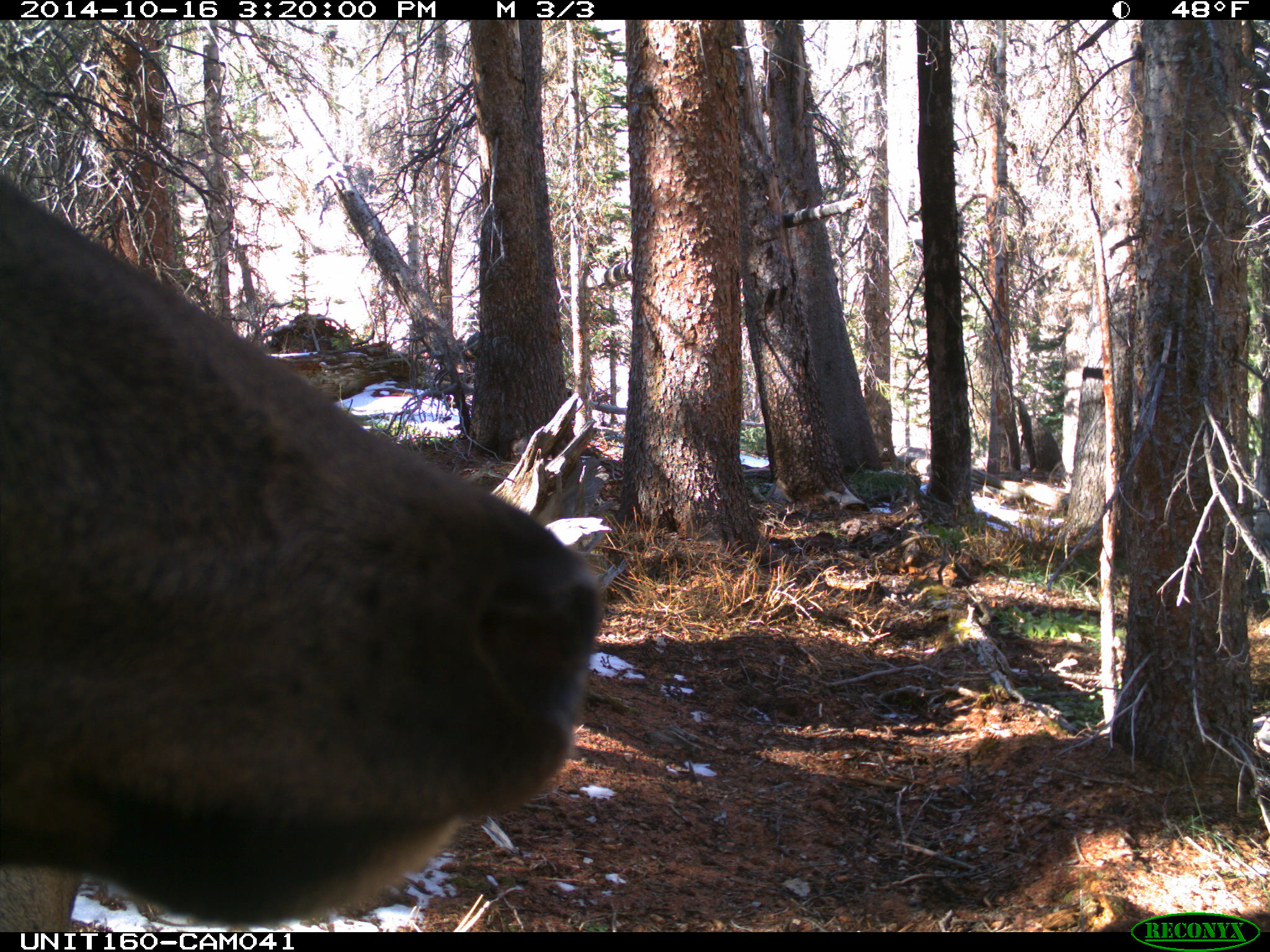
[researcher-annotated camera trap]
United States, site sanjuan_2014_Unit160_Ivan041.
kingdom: Animalia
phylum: Chordata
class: Mammalia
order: Artiodactyla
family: Cervidae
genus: Cervus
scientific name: Cervus elaphus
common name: red deer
Cervus elaphus (red deer).